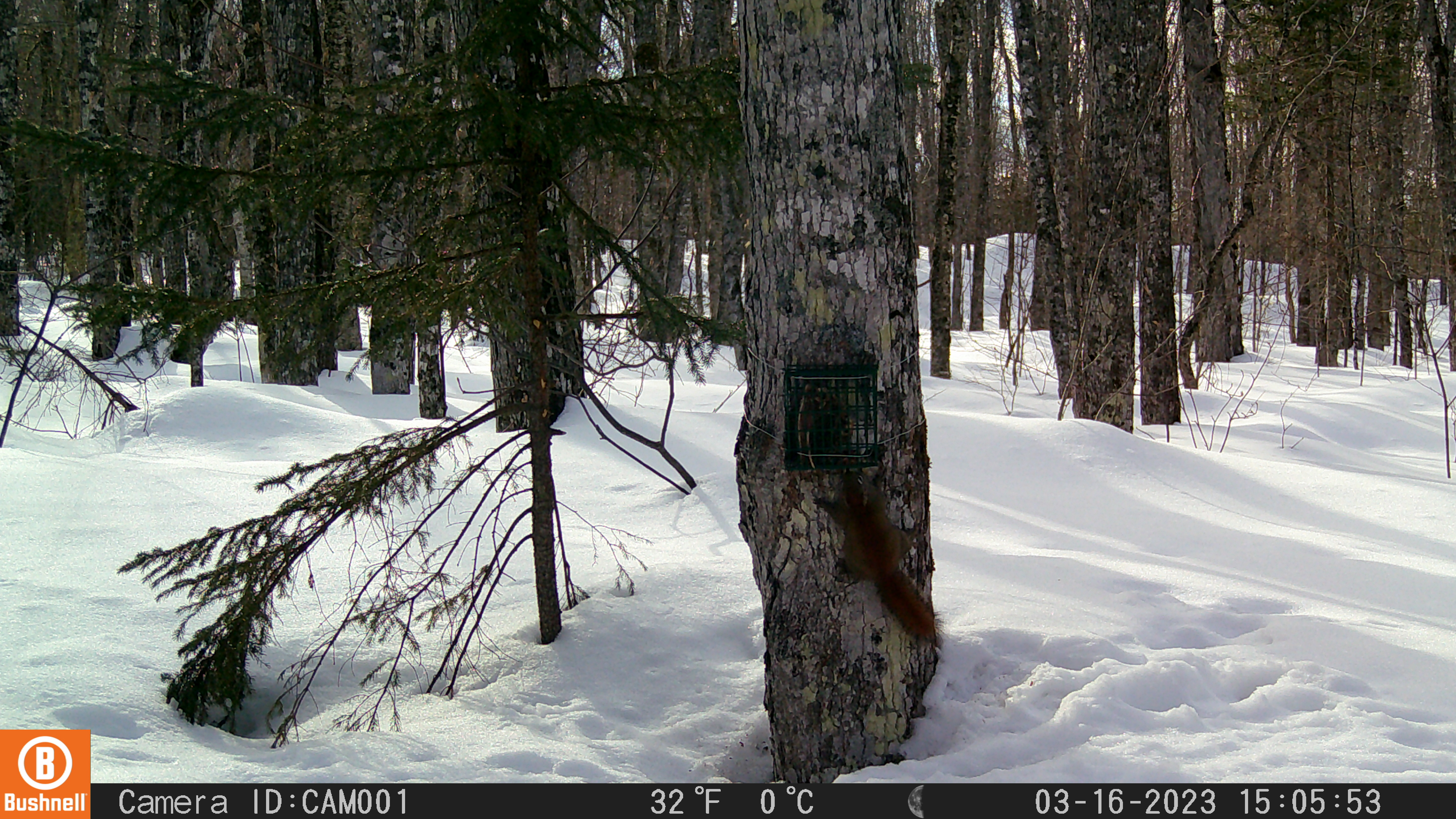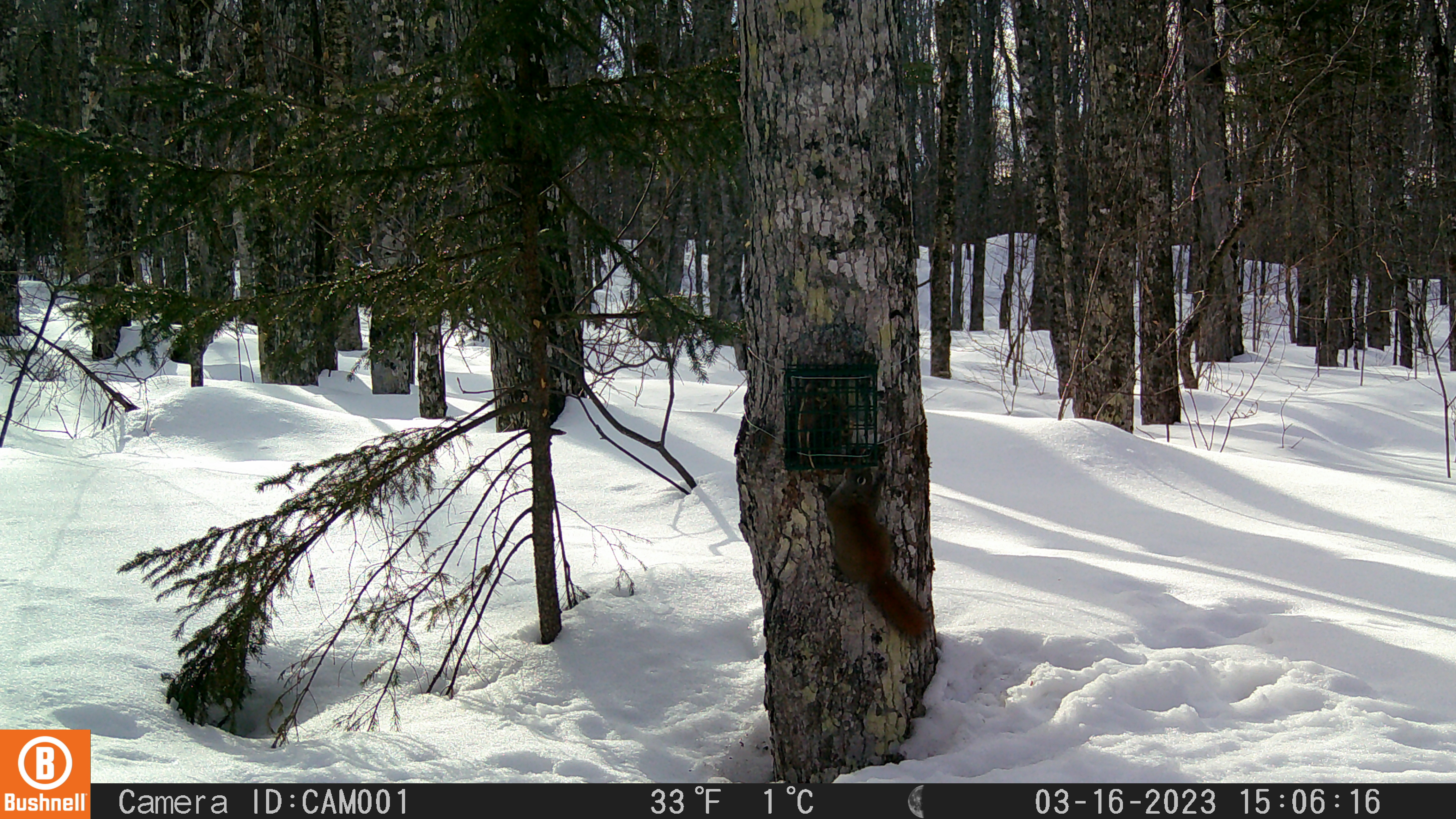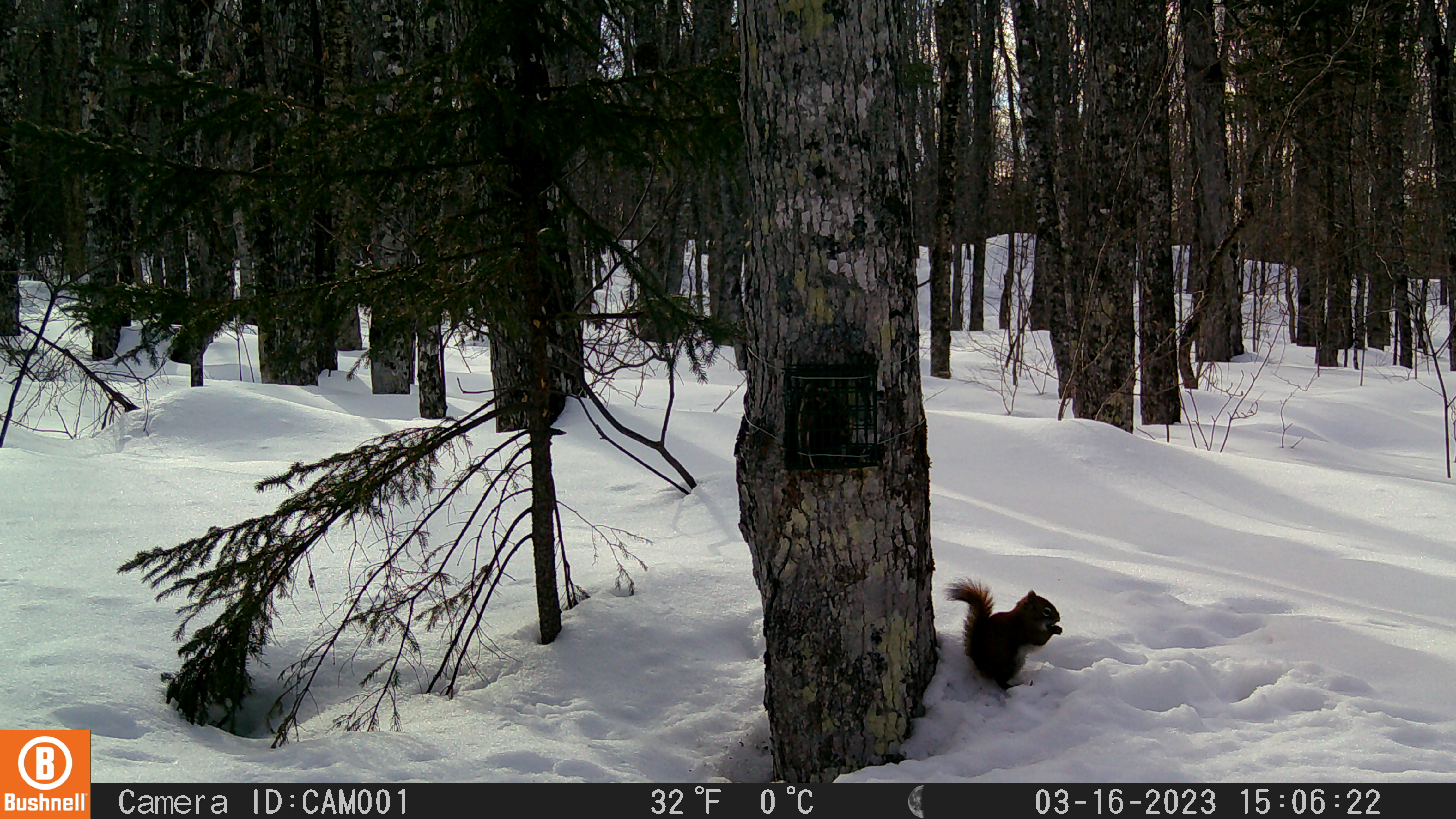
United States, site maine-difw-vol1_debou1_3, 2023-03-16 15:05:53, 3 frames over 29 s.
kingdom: Animalia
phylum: Chordata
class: Mammalia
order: Rodentia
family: Sciuridae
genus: Tamiasciurus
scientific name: Tamiasciurus hudsonicus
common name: red squirrel